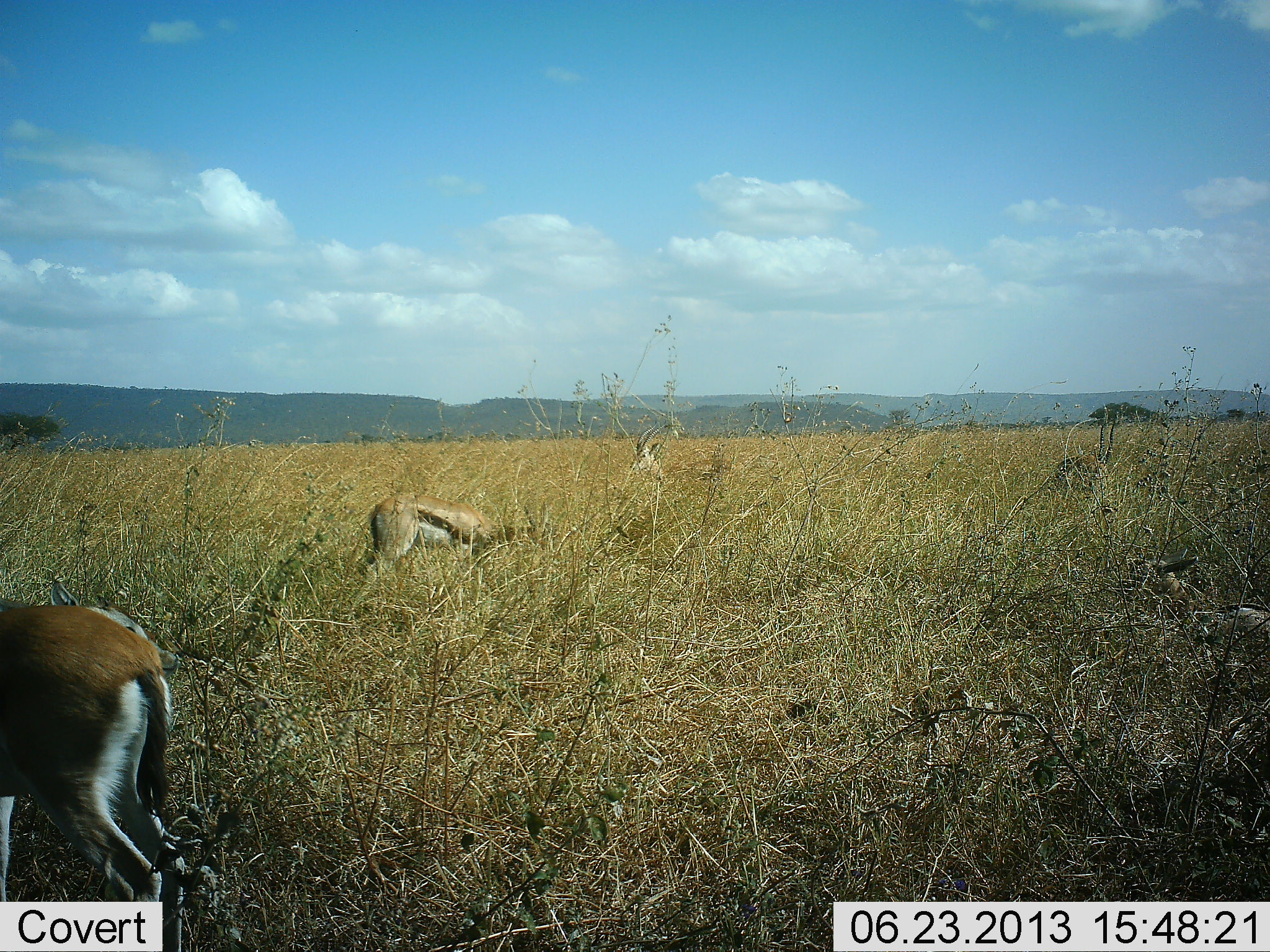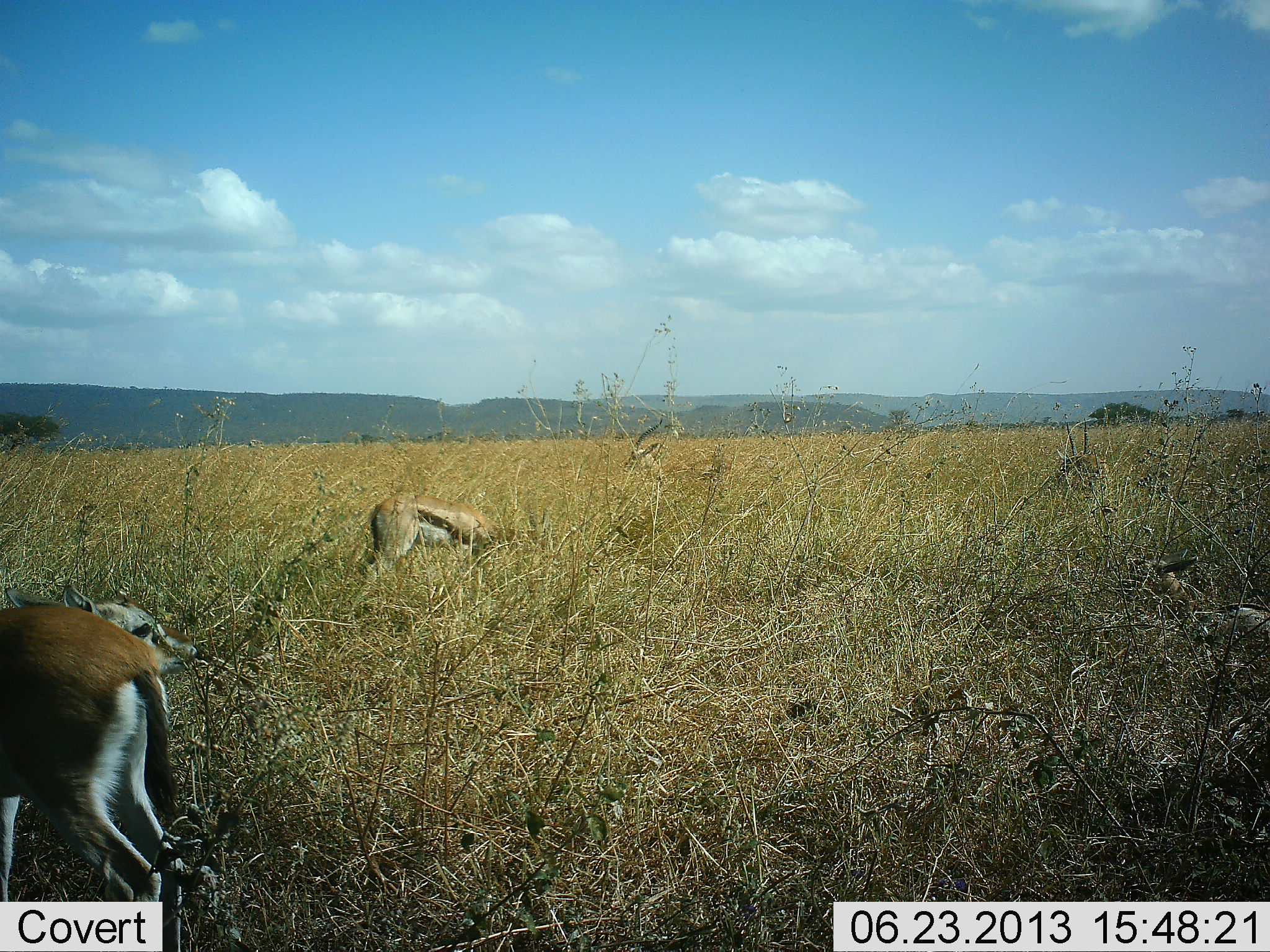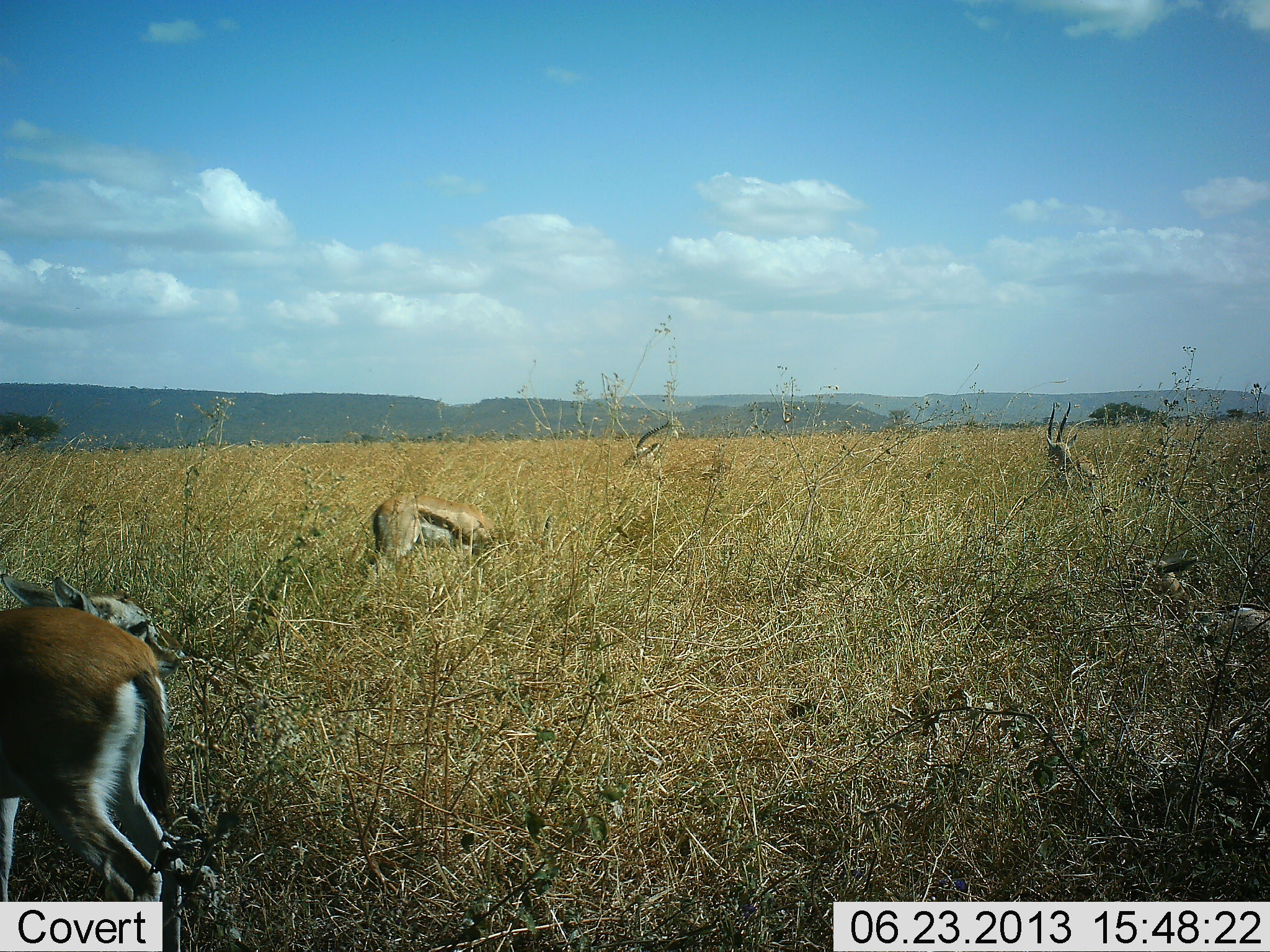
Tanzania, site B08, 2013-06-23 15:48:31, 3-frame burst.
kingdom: Animalia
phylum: Chordata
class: Mammalia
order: Artiodactyla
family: Bovidae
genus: Eudorcas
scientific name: Eudorcas thomsonii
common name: thomson's gazelle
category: gazellethomsons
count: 5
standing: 70%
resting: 20%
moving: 0%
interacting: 0%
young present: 0%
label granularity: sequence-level